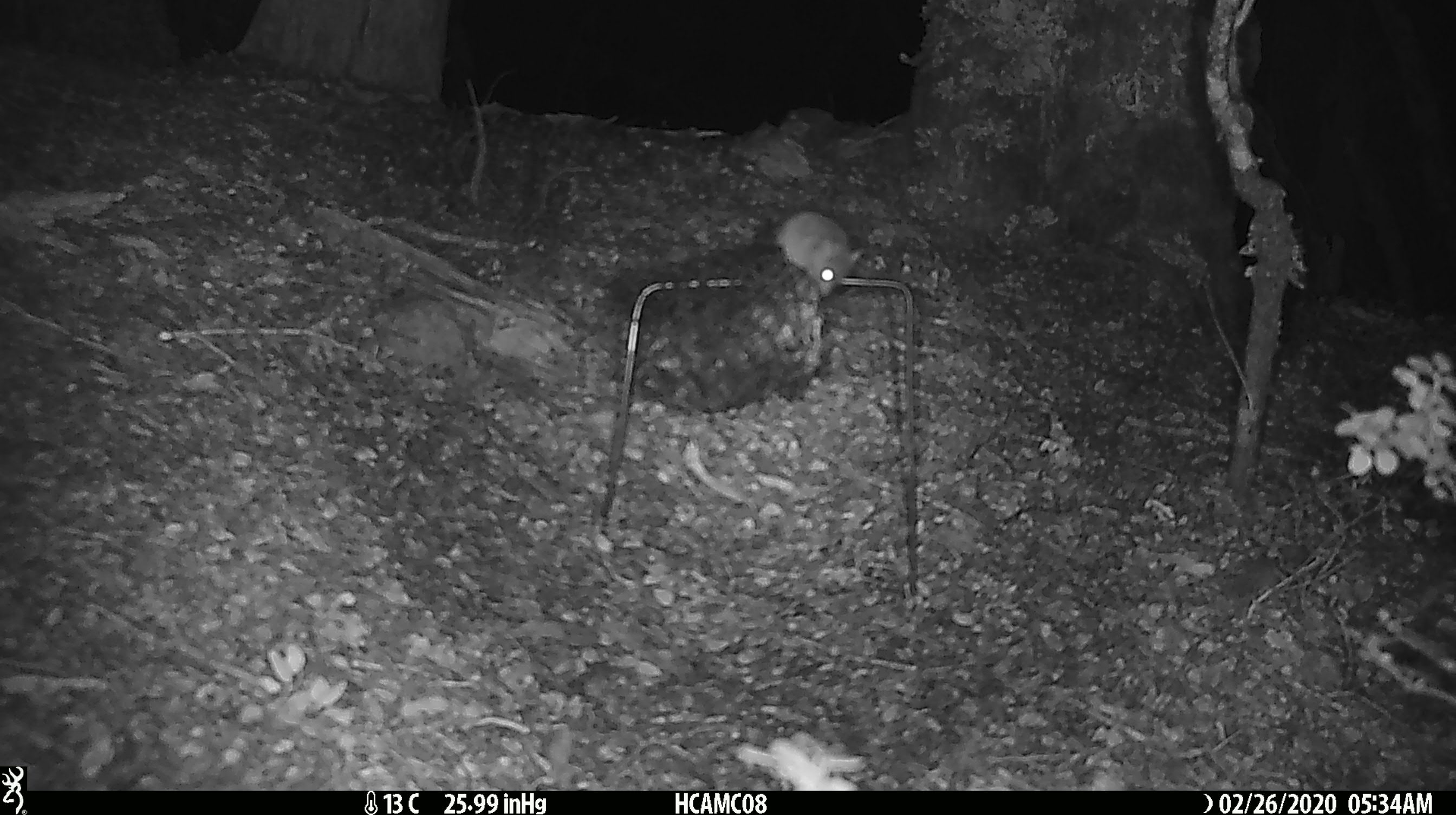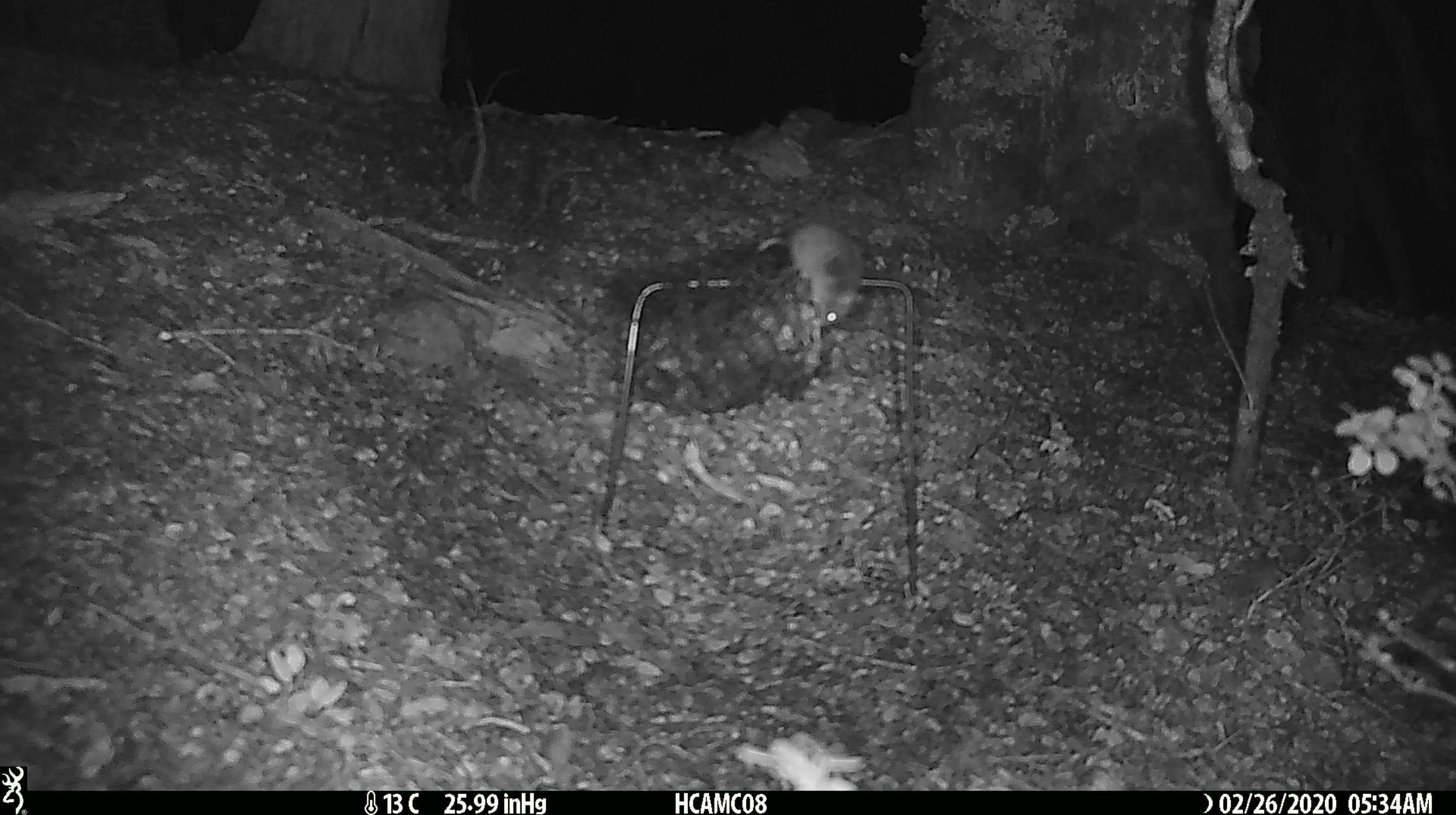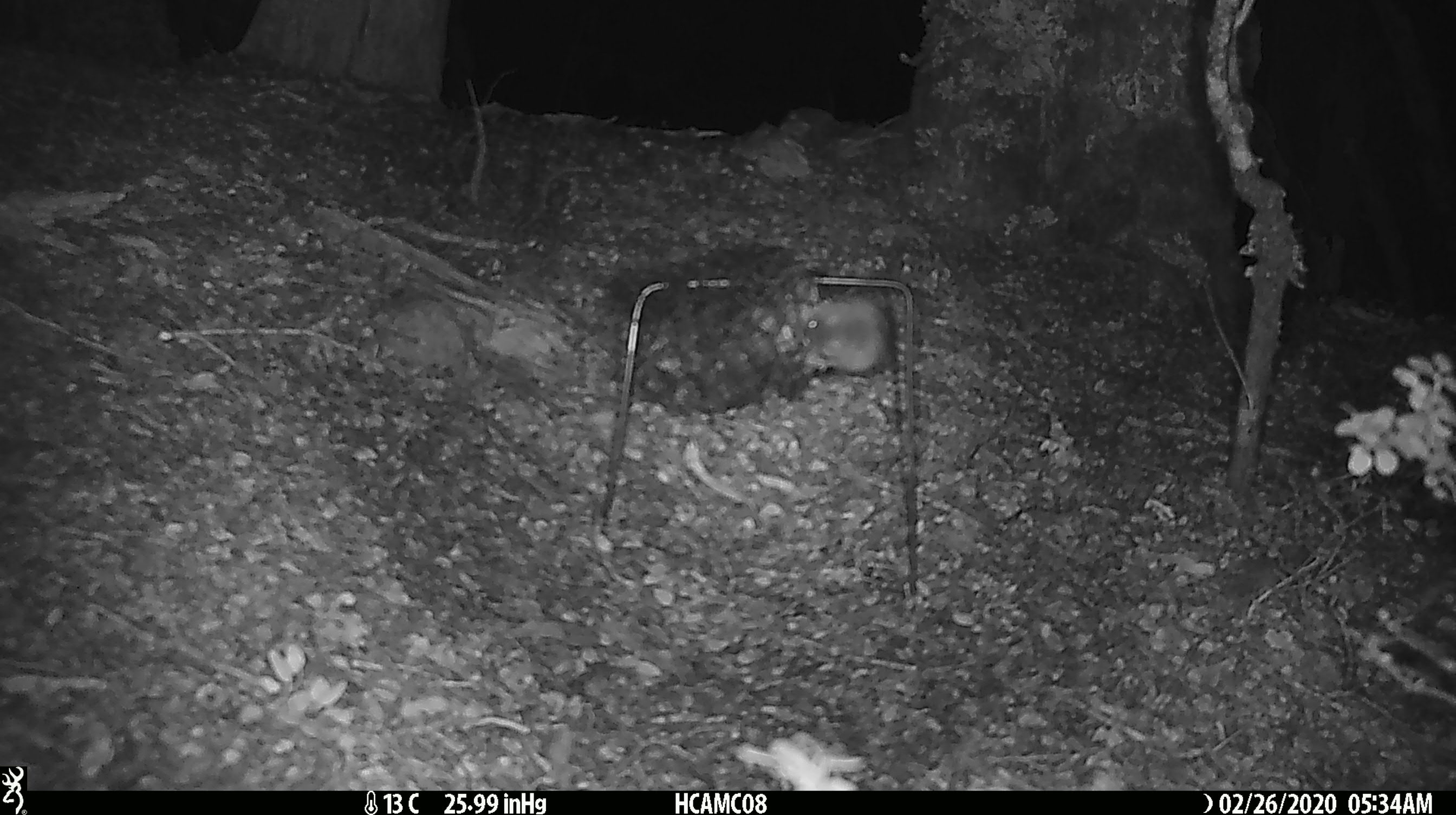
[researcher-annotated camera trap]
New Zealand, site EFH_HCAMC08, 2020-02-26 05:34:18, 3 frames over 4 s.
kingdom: Animalia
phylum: Chordata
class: Mammalia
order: Rodentia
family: Muridae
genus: Mus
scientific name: Mus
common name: mouse